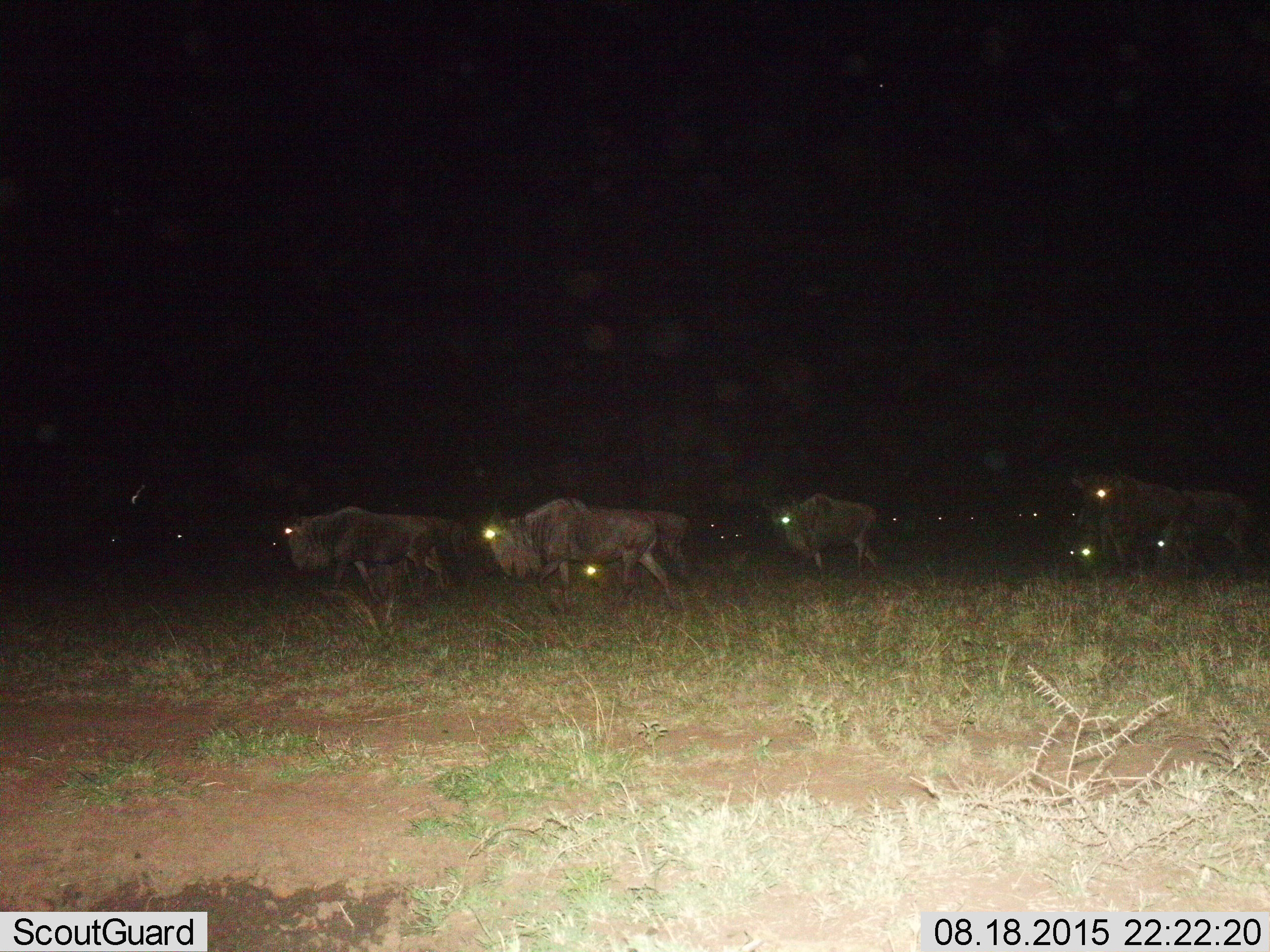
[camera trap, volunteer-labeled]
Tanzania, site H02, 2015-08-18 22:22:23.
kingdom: Animalia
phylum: Chordata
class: Mammalia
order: Artiodactyla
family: Bovidae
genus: Connochaetes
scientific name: Connochaetes taurinus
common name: blue wildebeest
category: wildebeest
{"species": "wildebeest (blue wildebeest) (Connochaetes taurinus)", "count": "11-50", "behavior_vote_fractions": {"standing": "22%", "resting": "11%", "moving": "78%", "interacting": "11%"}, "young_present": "11%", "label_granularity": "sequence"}